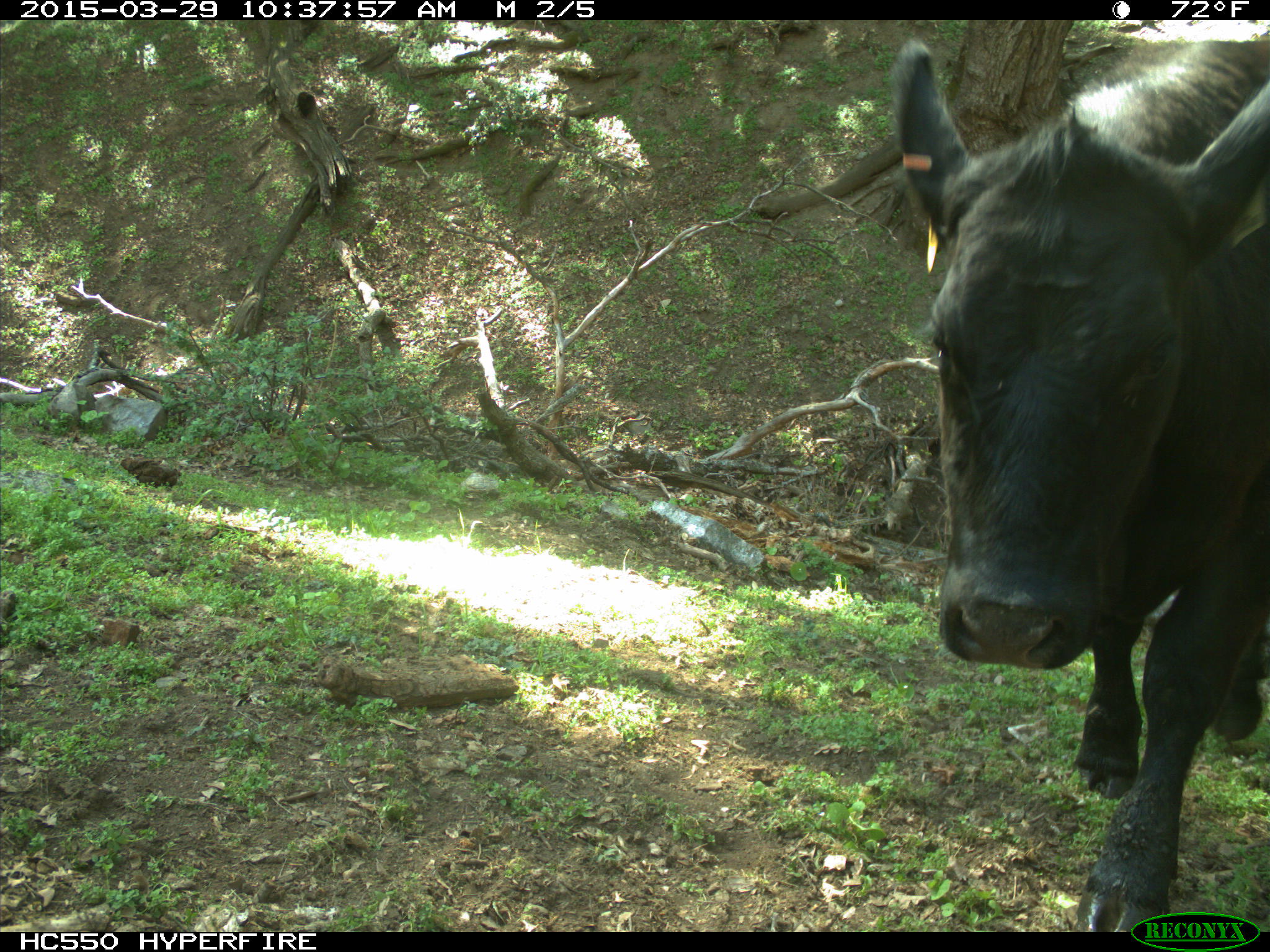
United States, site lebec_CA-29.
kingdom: Animalia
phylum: Chordata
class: Mammalia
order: Artiodactyla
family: Bovidae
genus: Bos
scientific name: Bos taurus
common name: domestic cow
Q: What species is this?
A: Bos taurus (domestic cow).